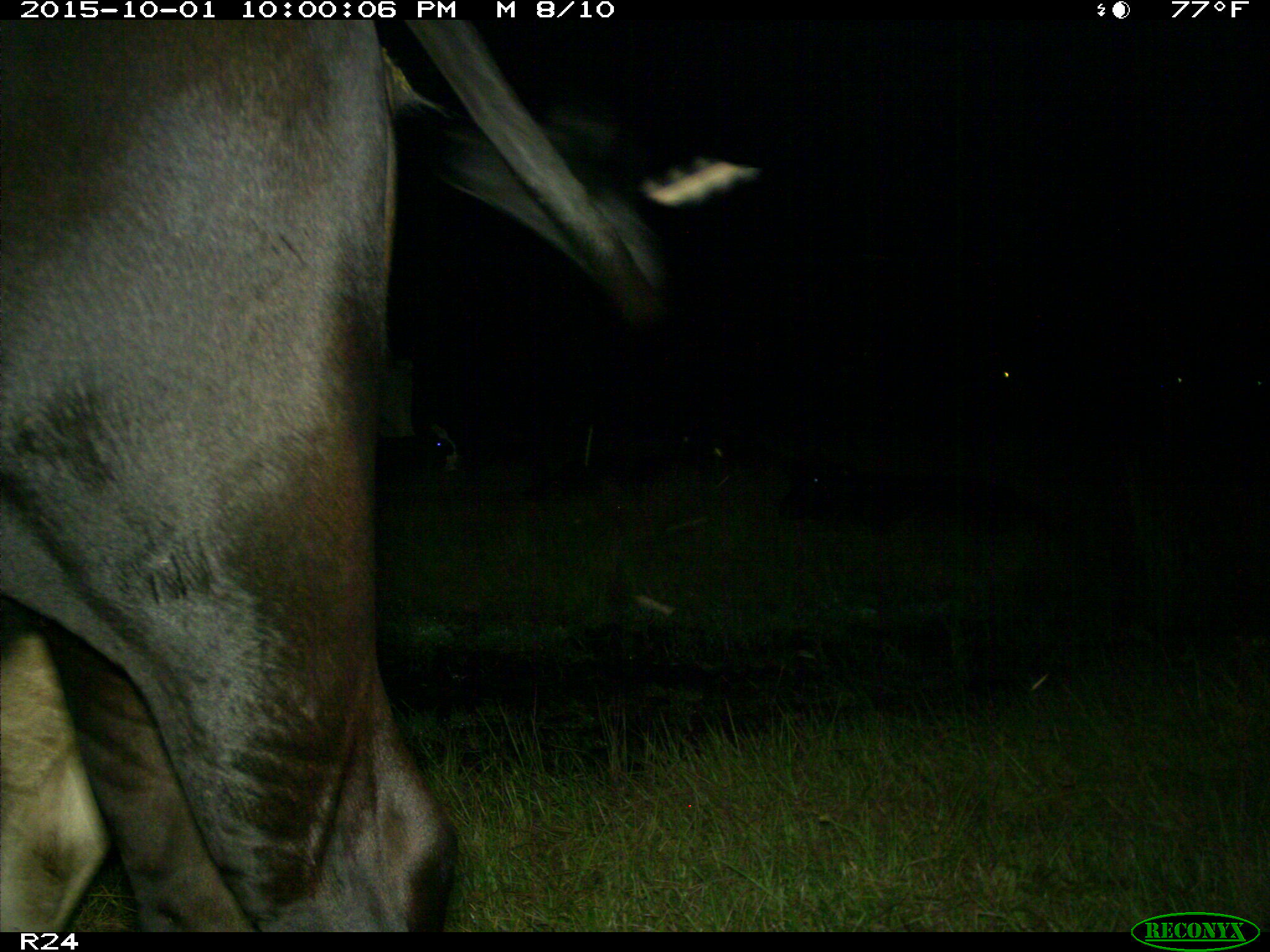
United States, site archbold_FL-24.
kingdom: Animalia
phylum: Chordata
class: Mammalia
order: Artiodactyla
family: Bovidae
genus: Bos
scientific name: Bos taurus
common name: domestic cow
Bos taurus (domestic cow).